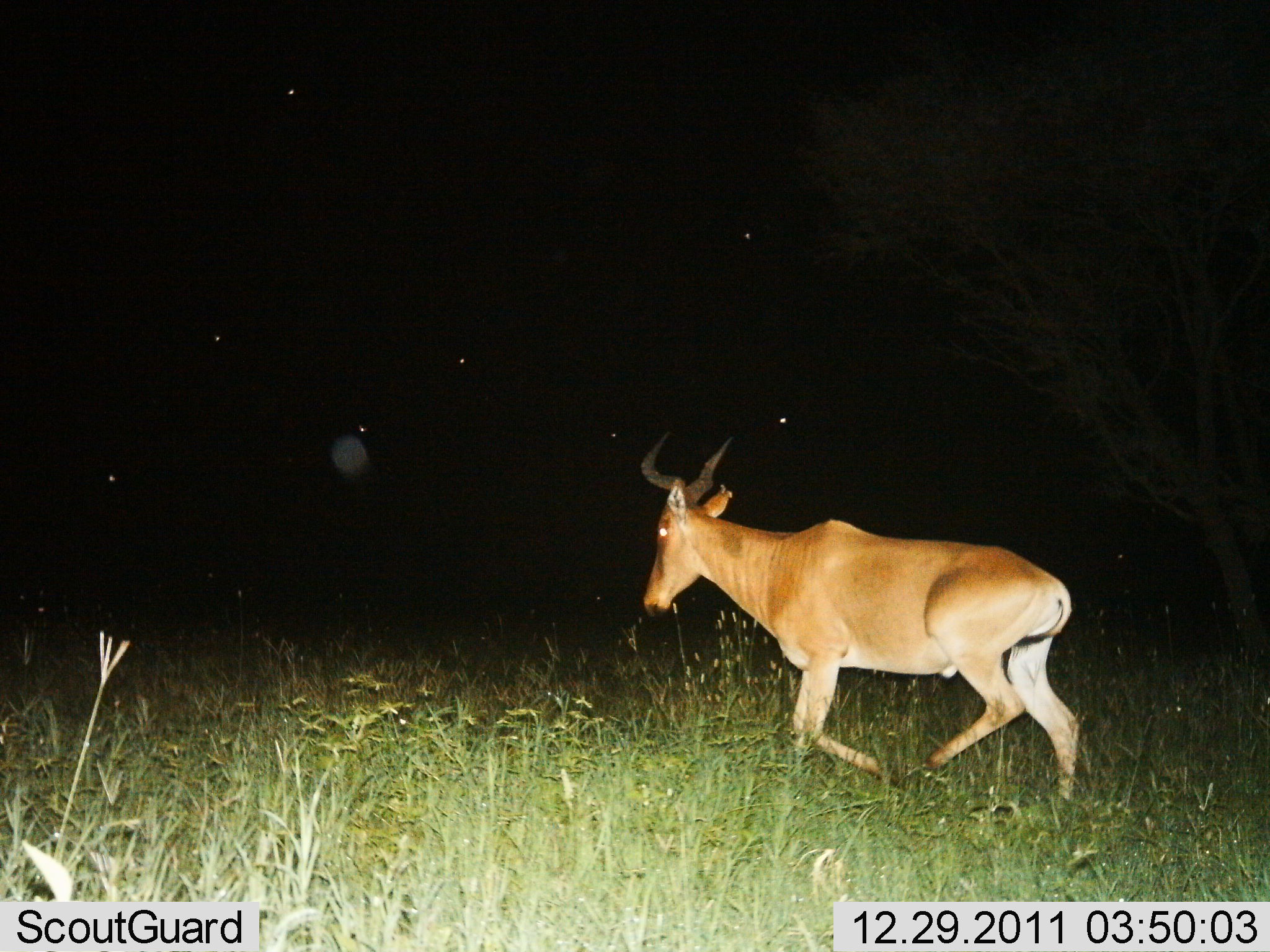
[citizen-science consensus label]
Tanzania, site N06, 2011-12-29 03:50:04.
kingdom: Animalia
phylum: Chordata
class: Mammalia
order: Artiodactyla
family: Bovidae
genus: Alcelaphus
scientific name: Alcelaphus buselaphus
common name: hartebeest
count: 1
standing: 0%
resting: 0%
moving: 100%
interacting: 0%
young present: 0%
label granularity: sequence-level